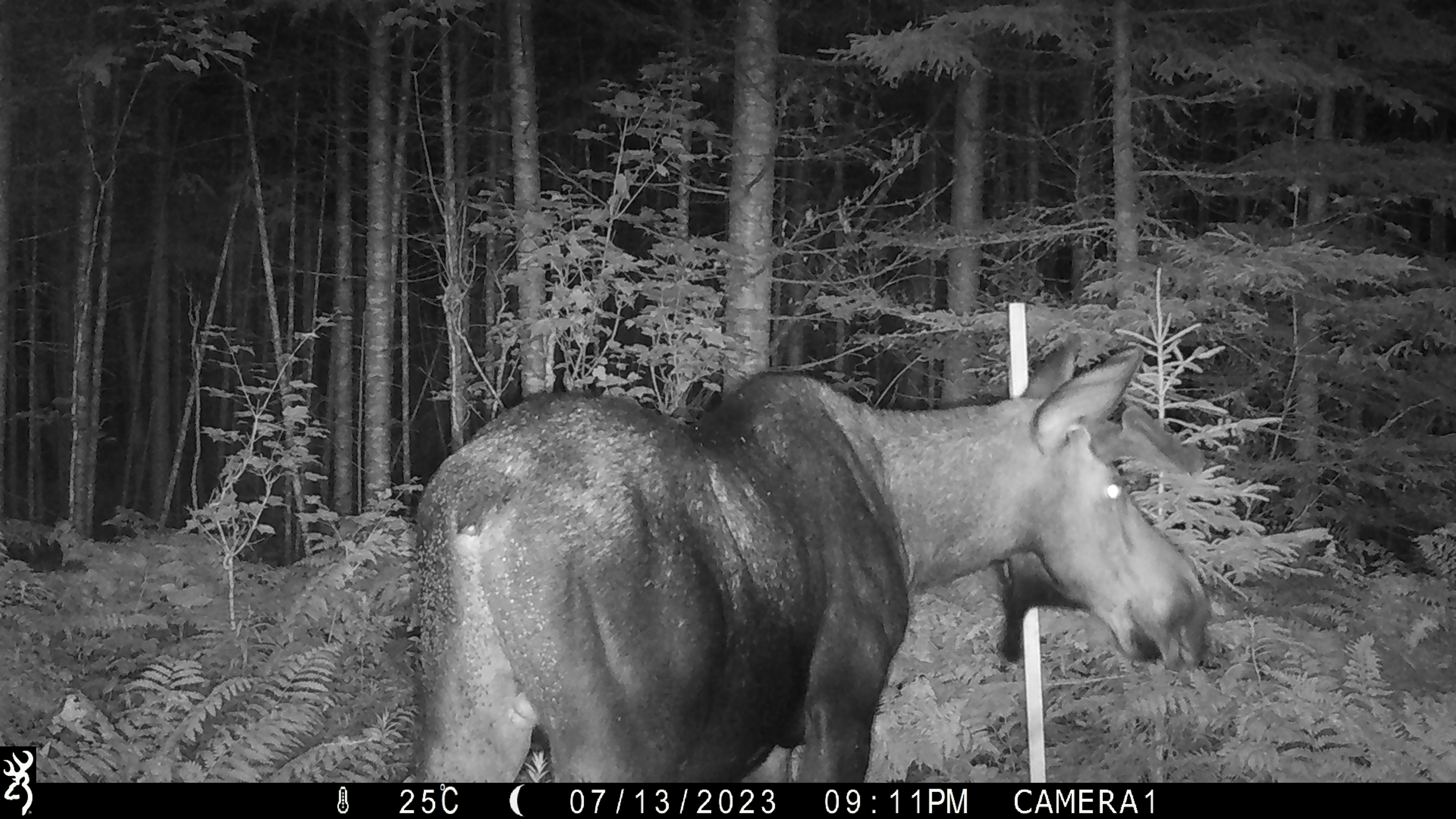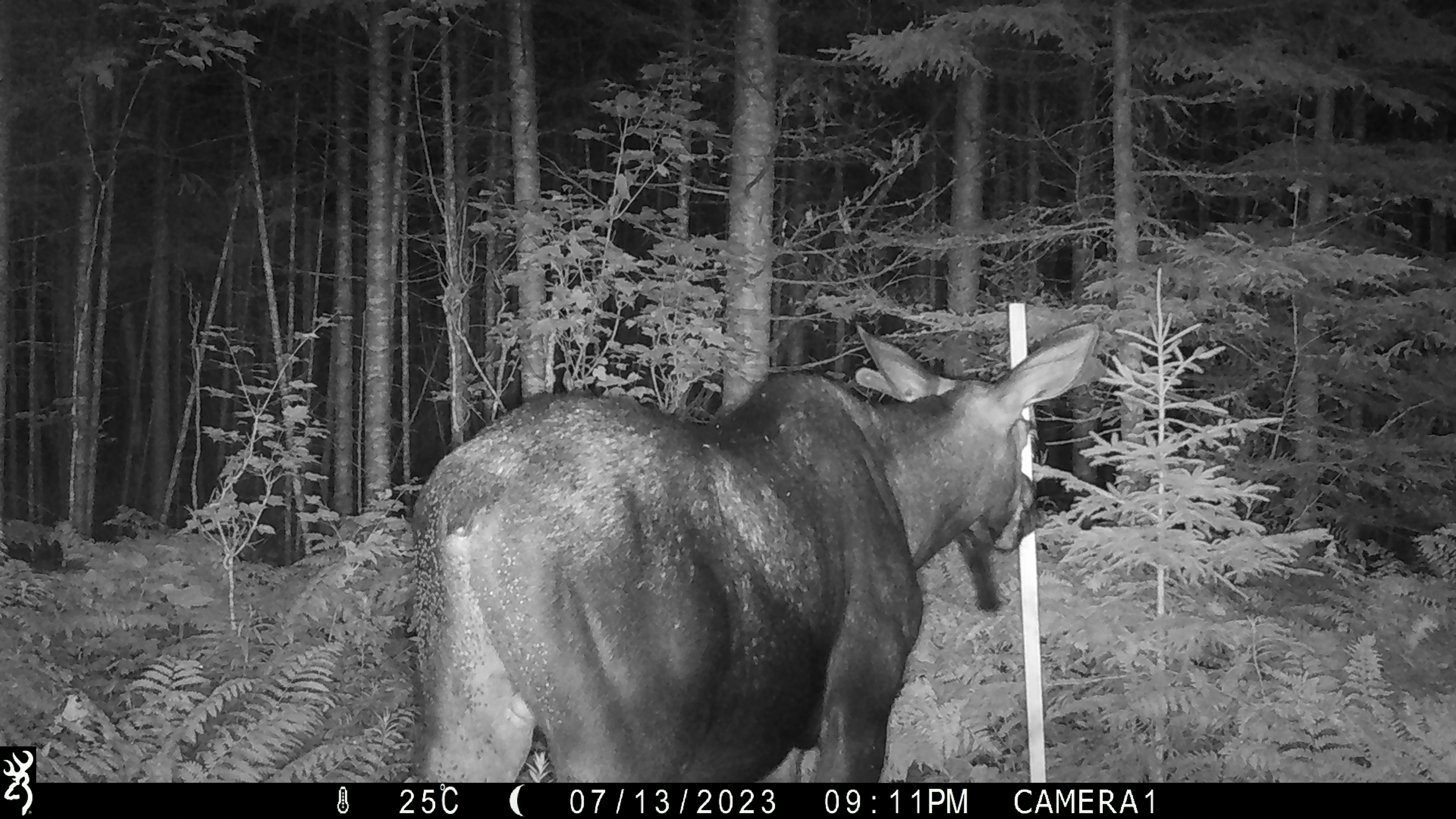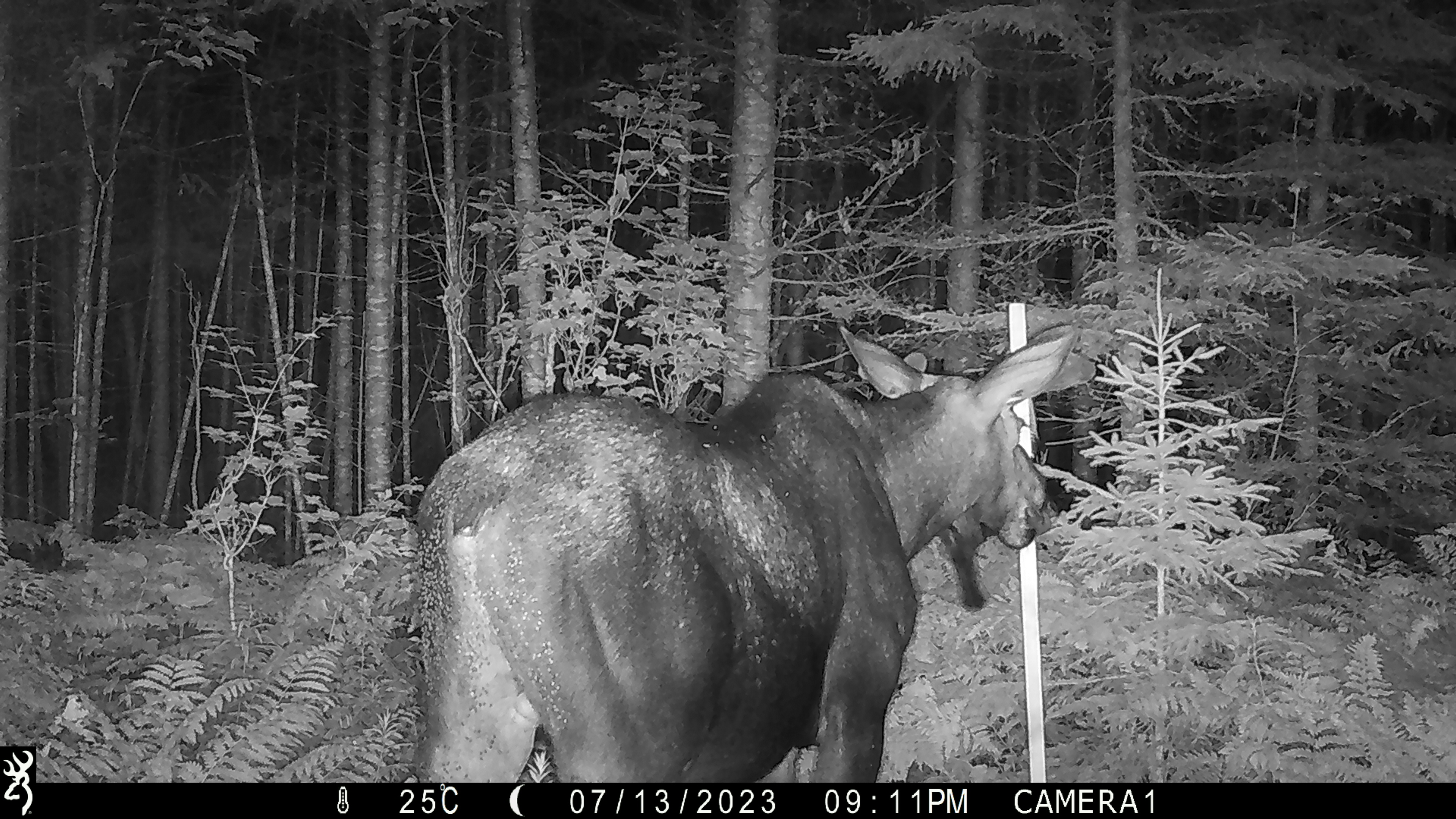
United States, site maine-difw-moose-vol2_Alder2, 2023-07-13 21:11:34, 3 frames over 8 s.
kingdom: Animalia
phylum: Chordata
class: Mammalia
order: Artiodactyla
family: Cervidae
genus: Alces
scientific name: Alces alces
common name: moose